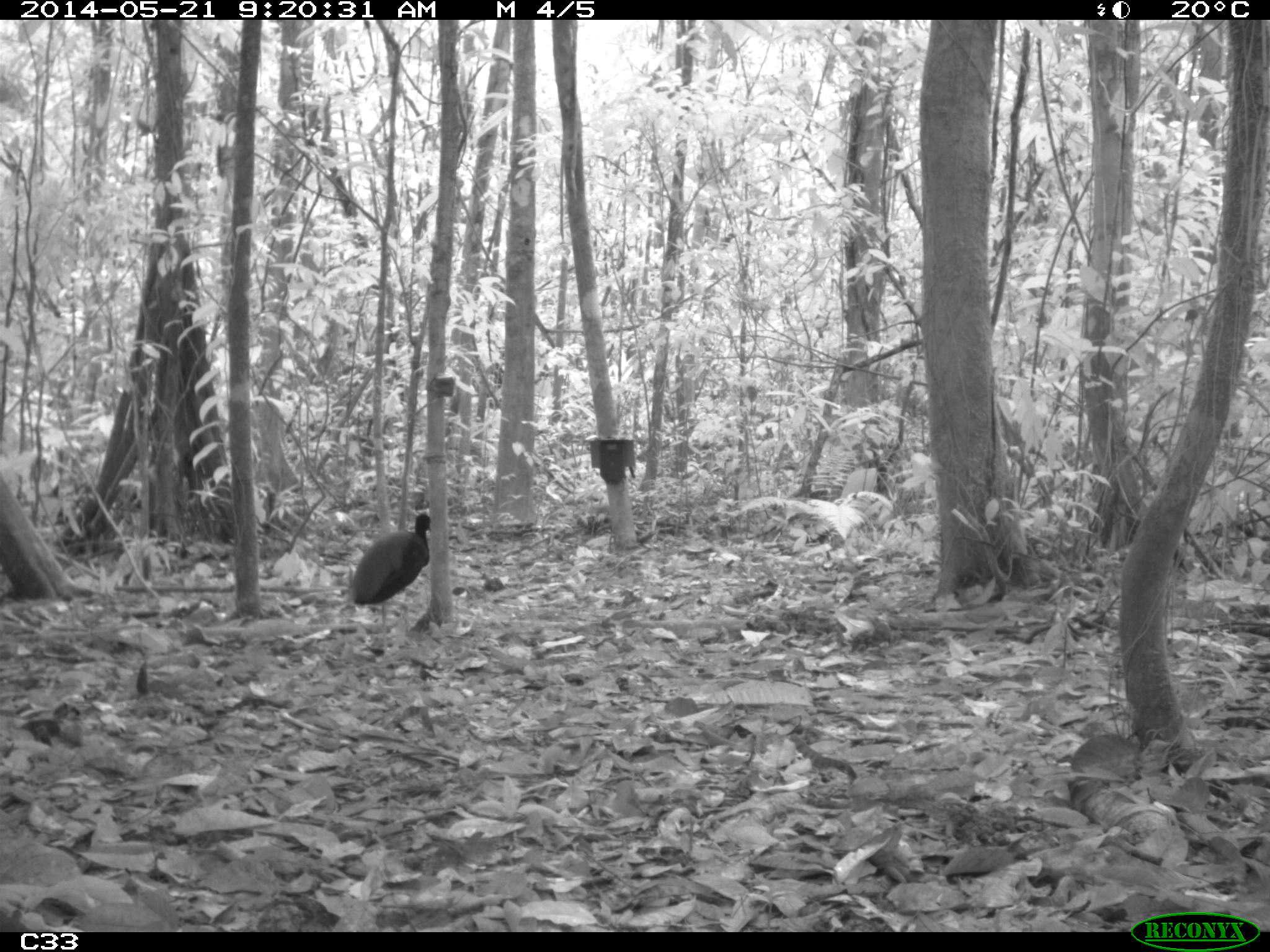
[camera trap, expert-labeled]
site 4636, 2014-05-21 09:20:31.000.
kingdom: Animalia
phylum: Chordata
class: Aves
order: Gruiformes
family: Psophiidae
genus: Psophia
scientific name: Psophia crepitans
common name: gray-winged trumpeter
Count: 2.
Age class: adult.